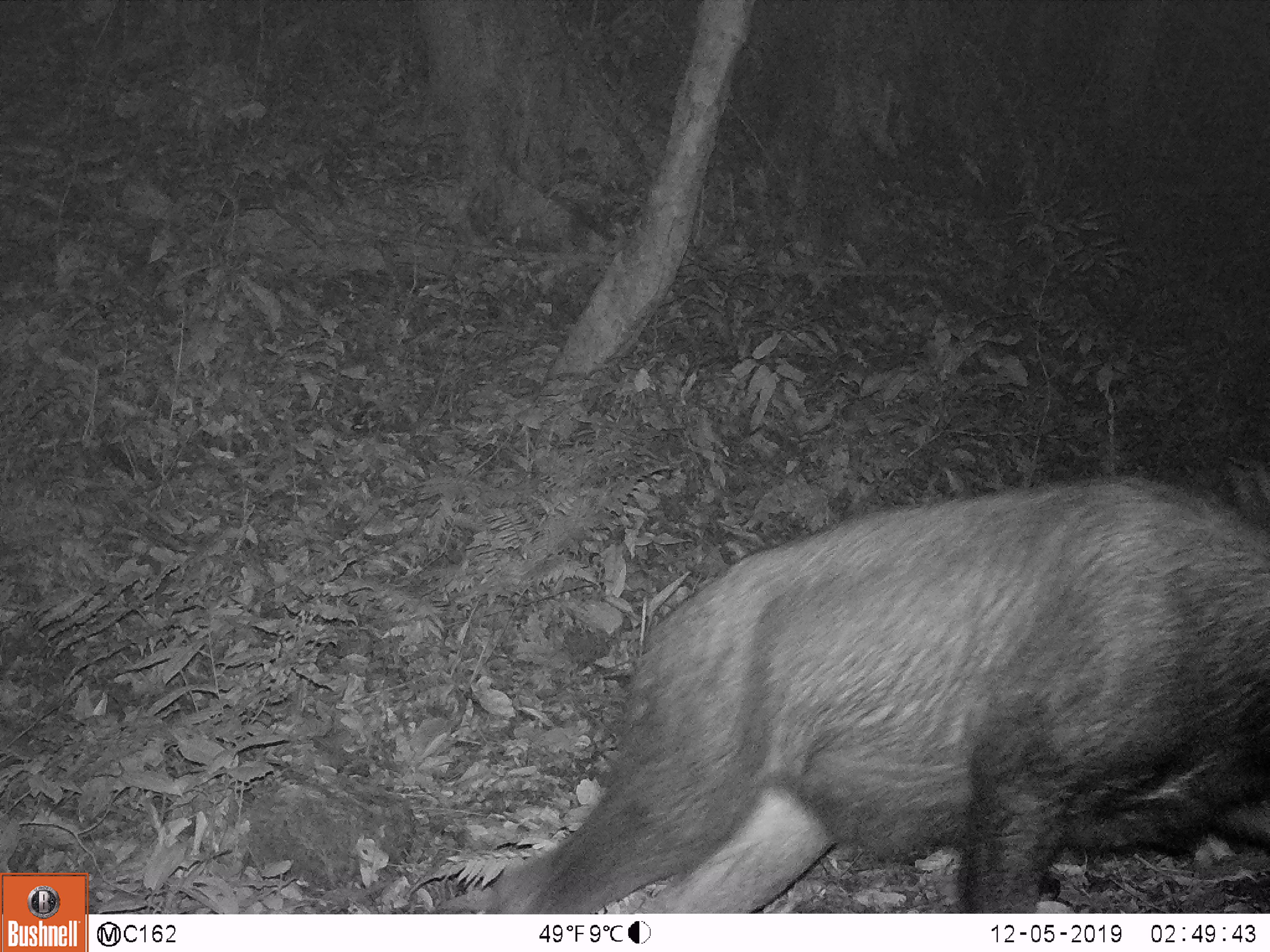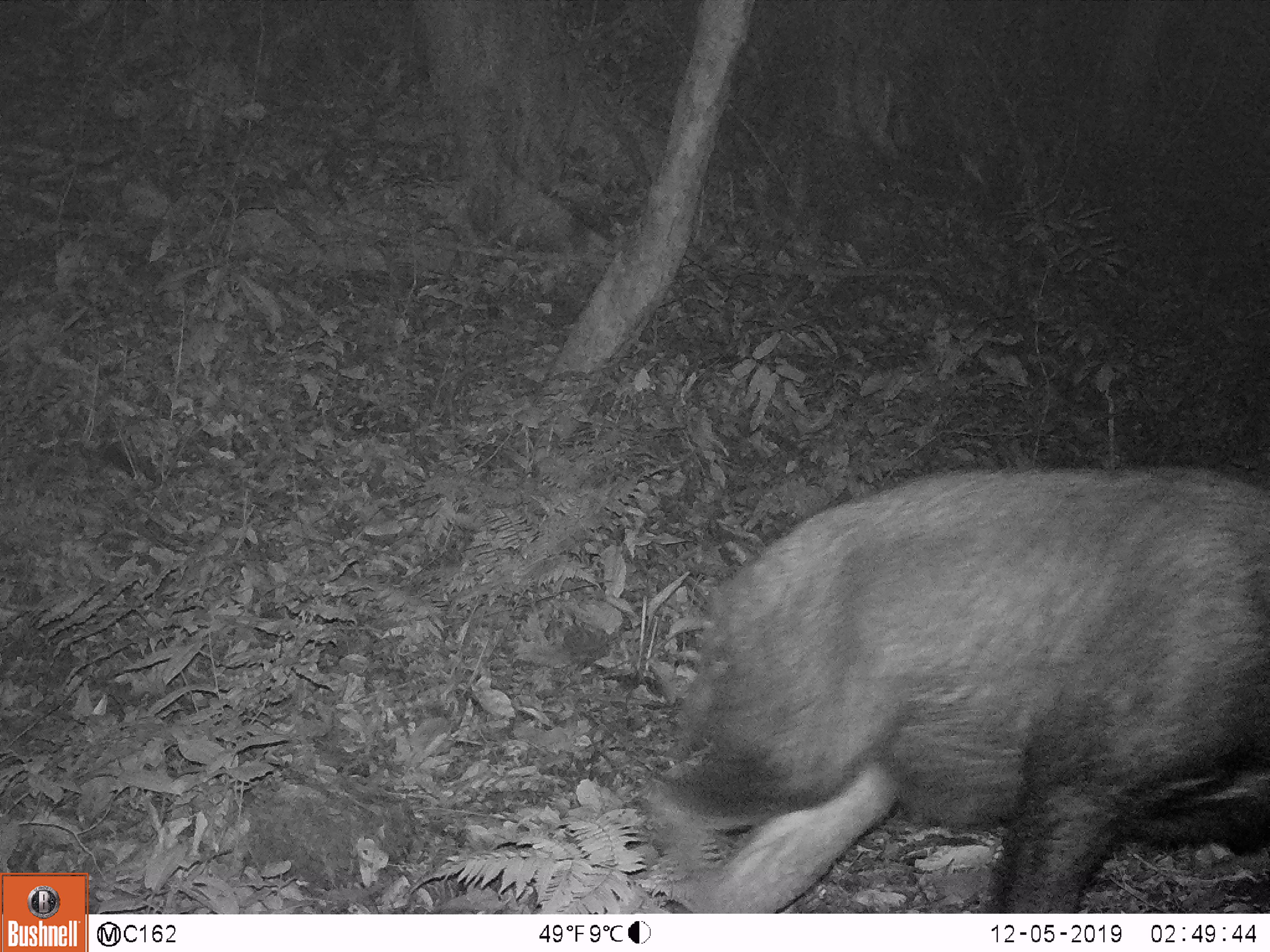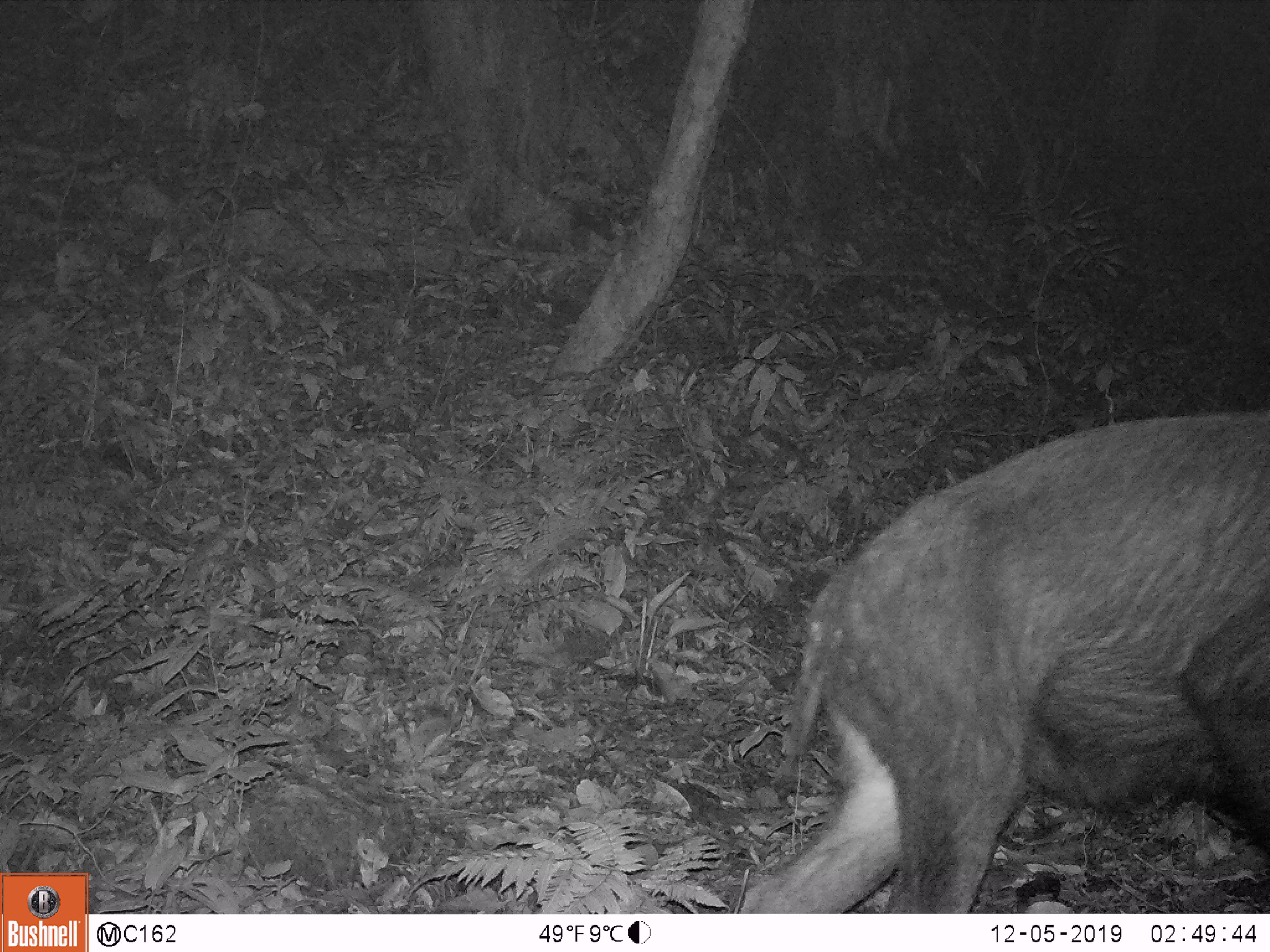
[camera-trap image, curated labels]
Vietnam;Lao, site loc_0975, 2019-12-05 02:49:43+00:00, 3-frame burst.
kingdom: Animalia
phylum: Chordata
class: Mammalia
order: Artiodactyla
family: Bovidae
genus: Capricornis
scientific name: Capricornis sumatraensis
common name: chinese serow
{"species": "chinese serow (Capricornis sumatraensis)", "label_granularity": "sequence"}